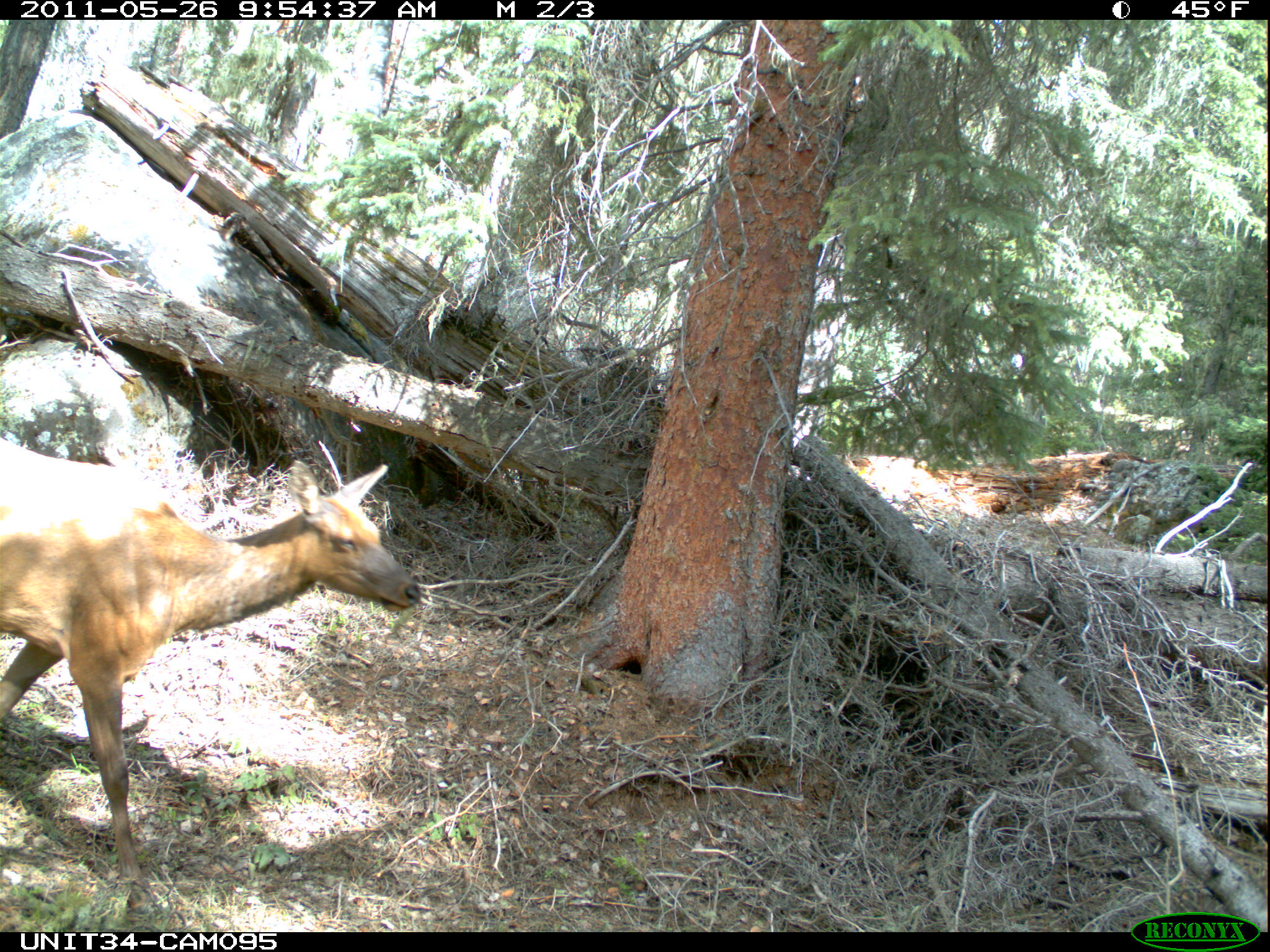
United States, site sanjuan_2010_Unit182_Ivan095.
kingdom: Animalia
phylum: Chordata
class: Mammalia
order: Artiodactyla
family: Cervidae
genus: Cervus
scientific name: Cervus elaphus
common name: red deer